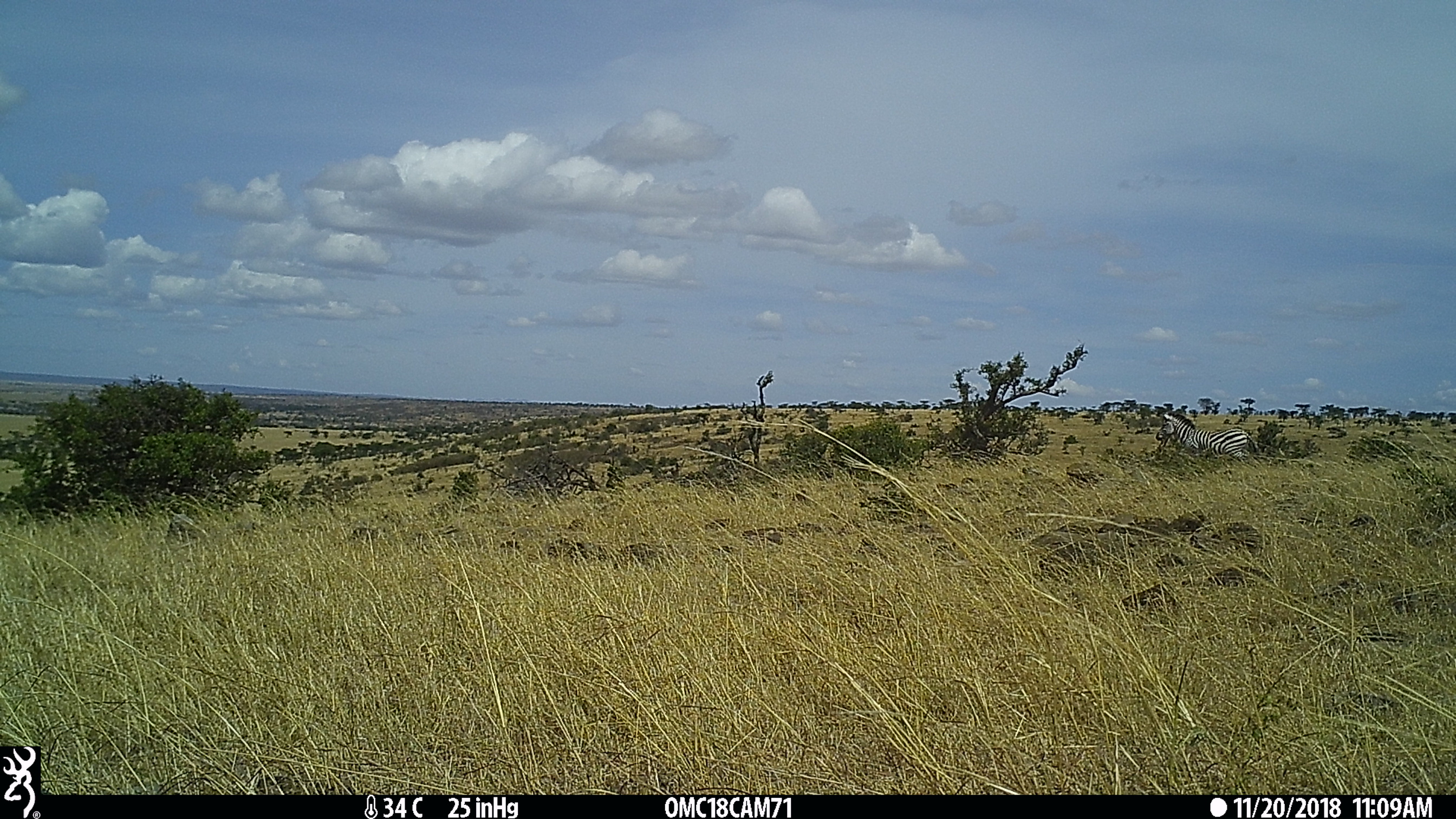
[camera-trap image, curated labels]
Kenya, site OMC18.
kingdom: Animalia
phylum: Chordata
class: Mammalia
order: Perissodactyla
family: Equidae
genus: Equus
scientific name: Equus quagga burchellii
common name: burchell's zebra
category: zebra